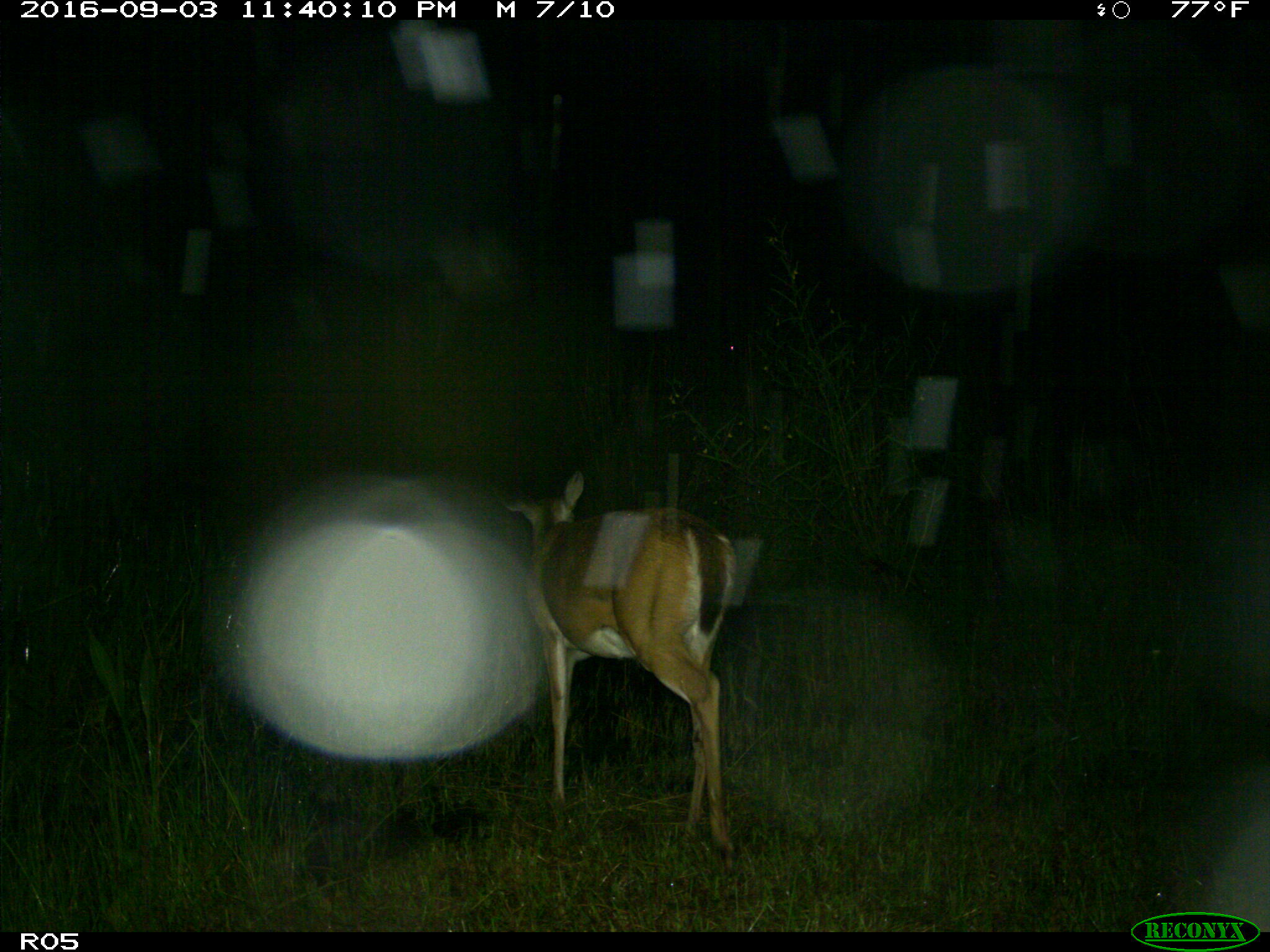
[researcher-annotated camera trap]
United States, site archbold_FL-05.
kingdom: Animalia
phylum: Chordata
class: Mammalia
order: Artiodactyla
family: Cervidae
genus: Odocoileus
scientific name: Odocoileus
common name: deer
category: unidentified deer